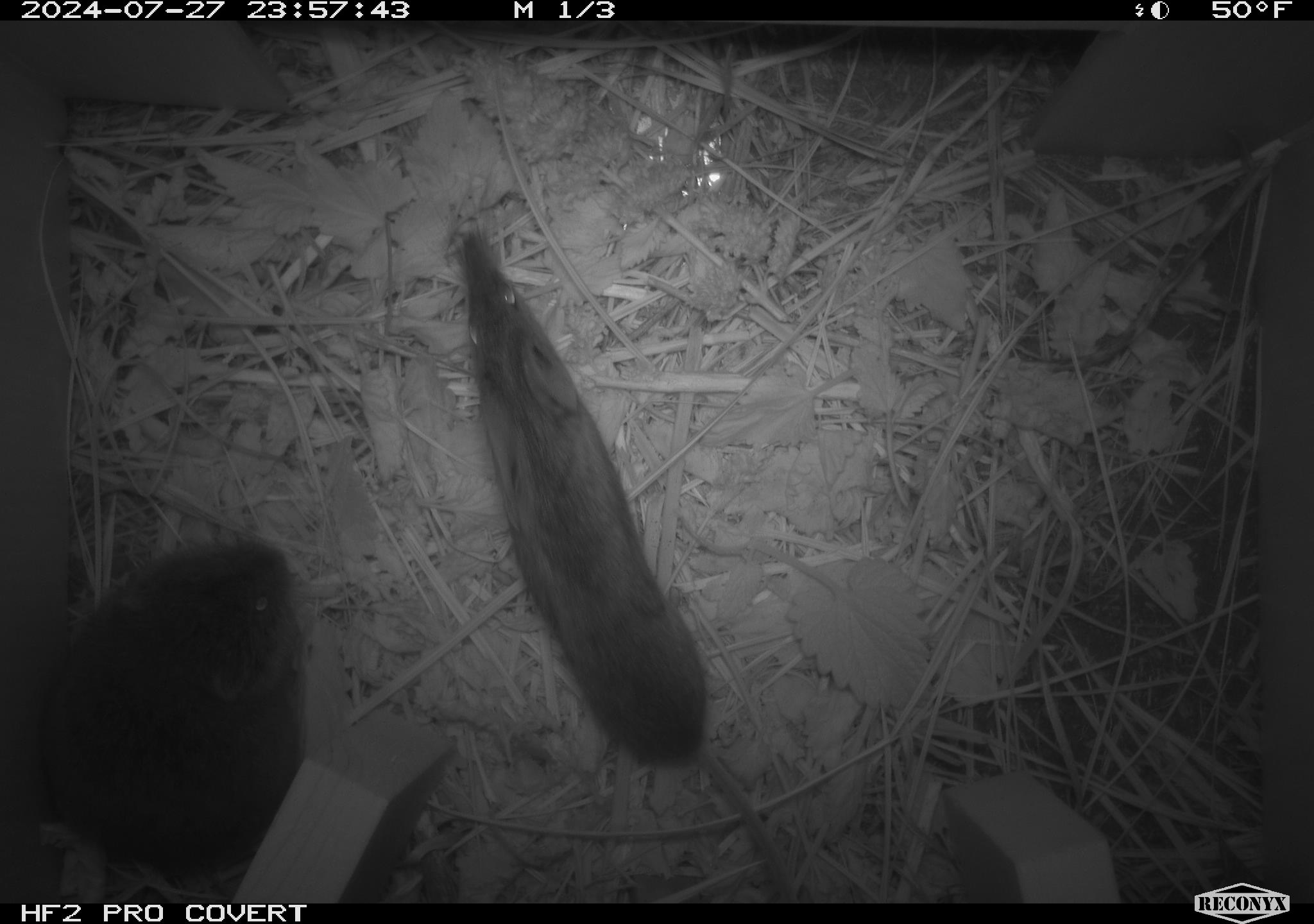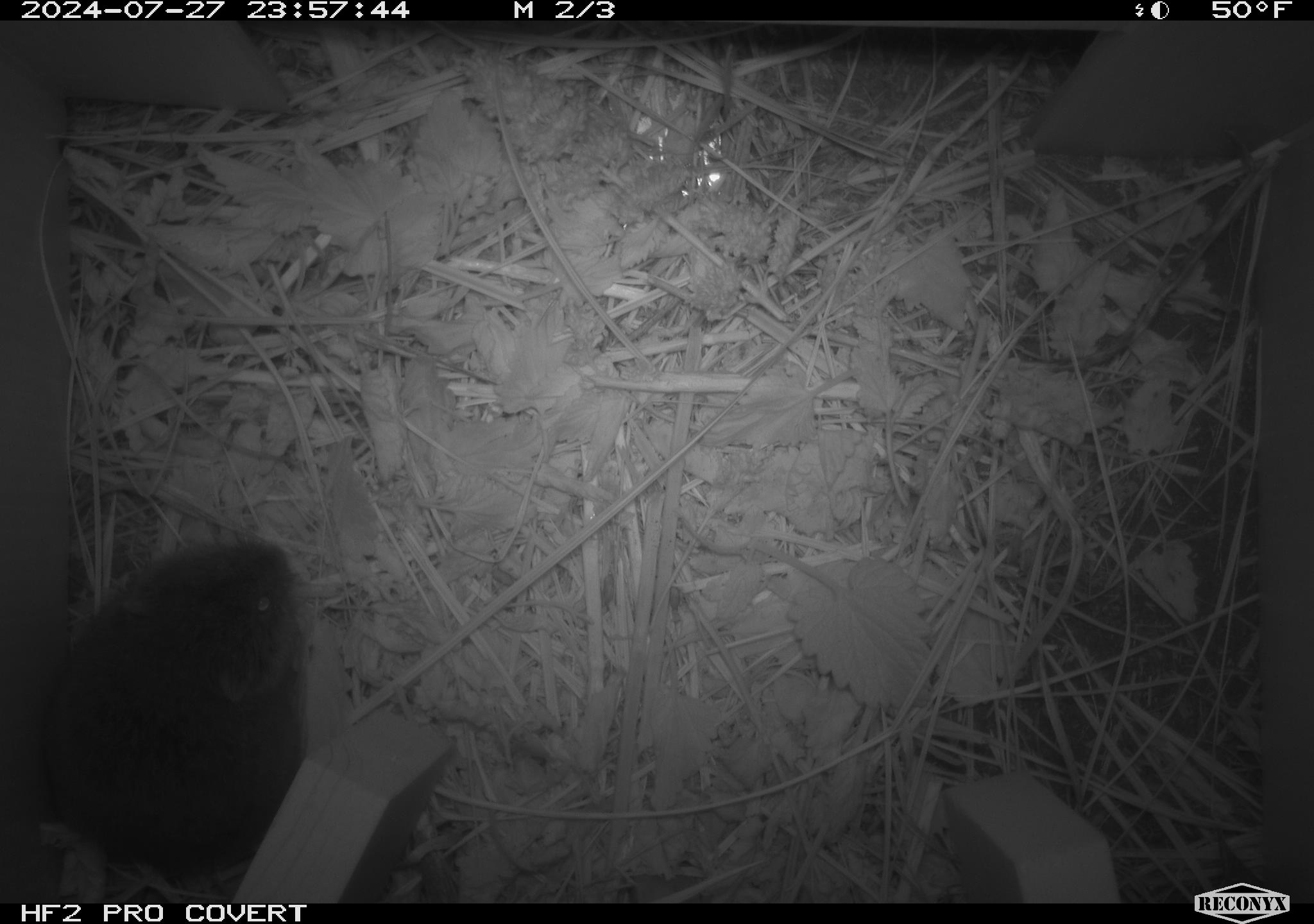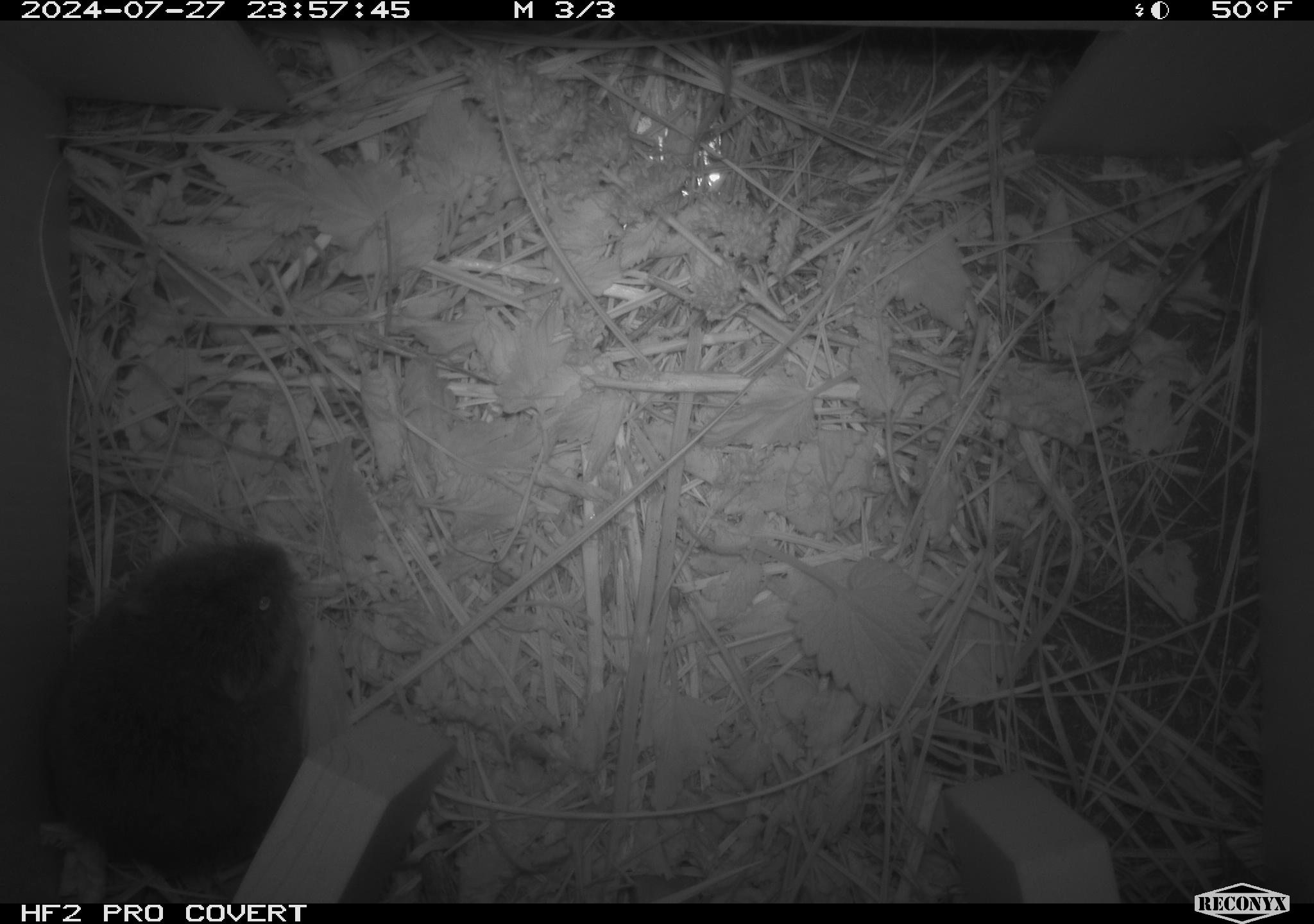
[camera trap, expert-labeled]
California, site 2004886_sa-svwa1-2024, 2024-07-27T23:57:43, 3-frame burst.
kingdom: Animalia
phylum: Chordata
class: Mammalia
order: Rodentia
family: Cricetidae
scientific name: Arvicolinae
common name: voles, lemmings, and muskrats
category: arvicolinae subfamily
Arvicolinae subfamily (voles, lemmings, and muskrats) (Arvicolinae).